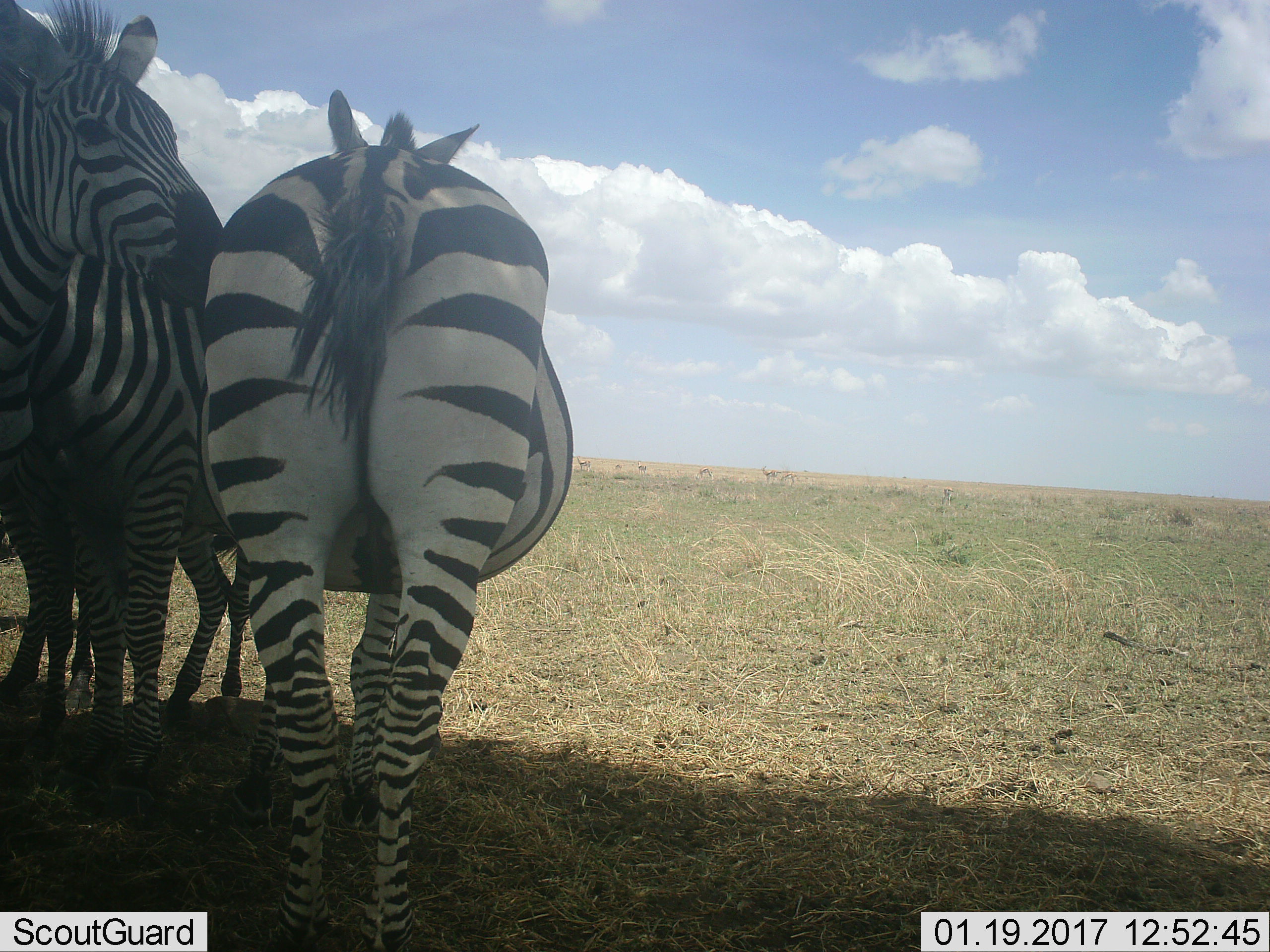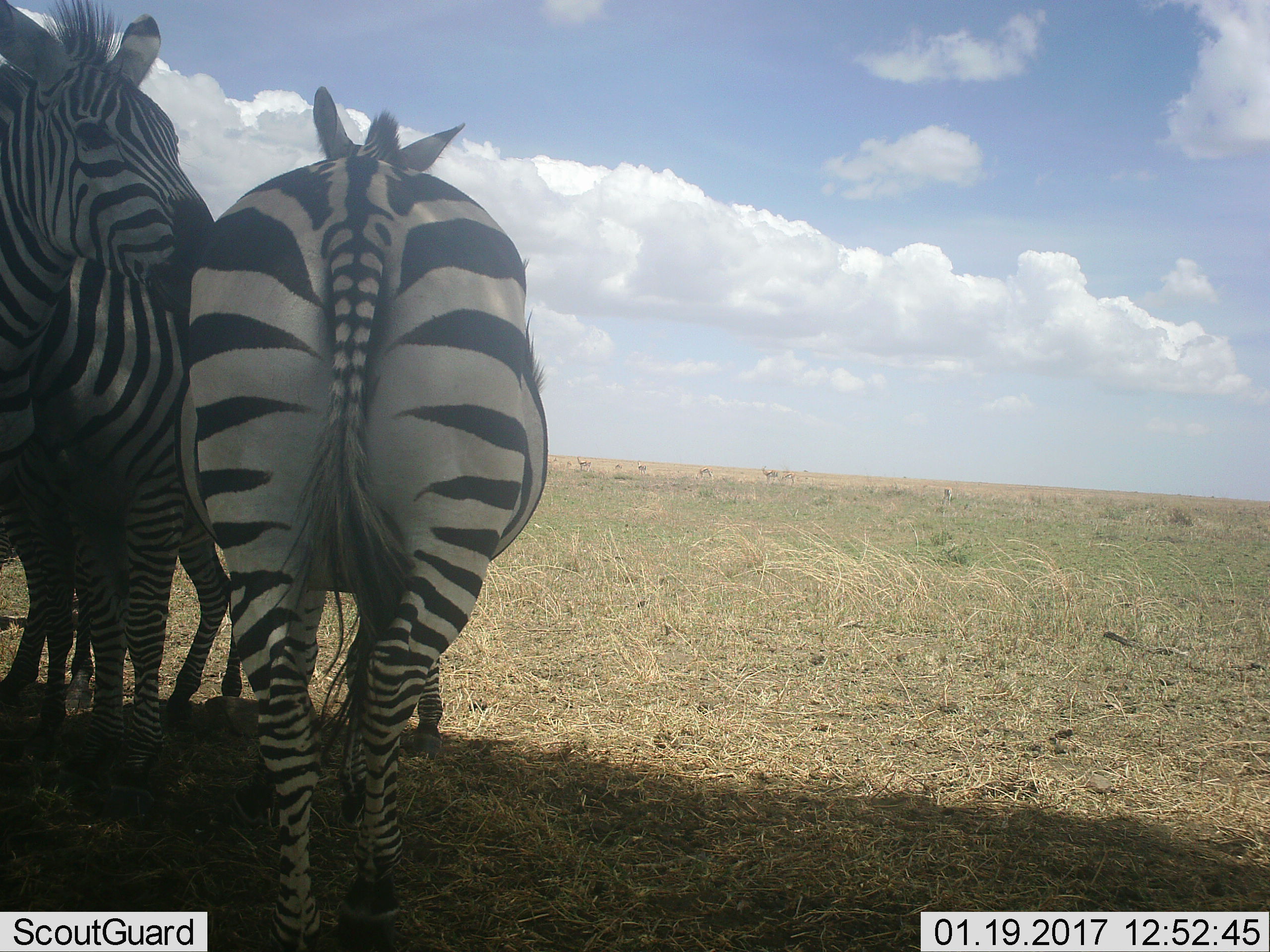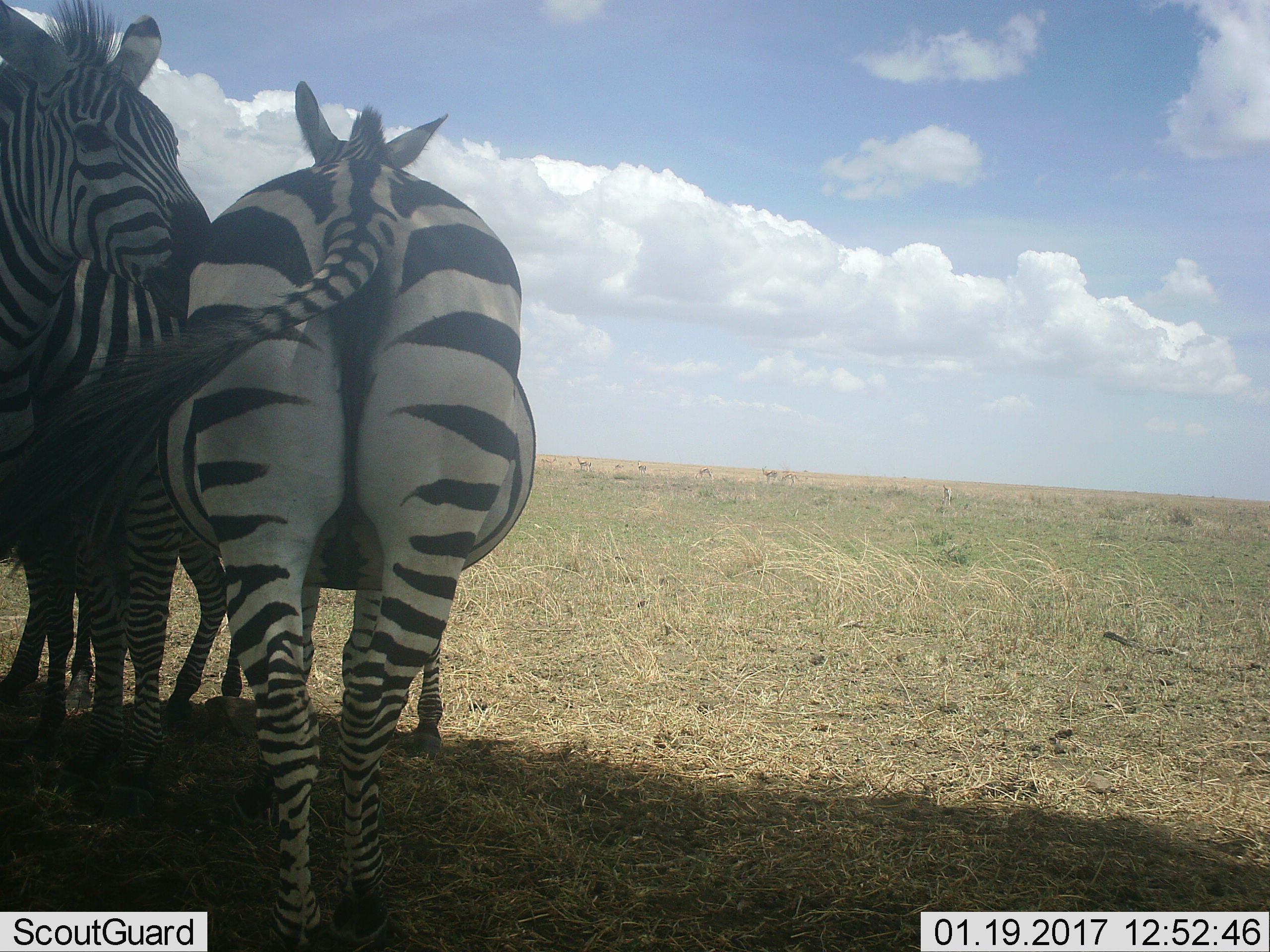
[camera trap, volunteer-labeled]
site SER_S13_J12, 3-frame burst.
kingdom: Animalia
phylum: Chordata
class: Mammalia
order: Perissodactyla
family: Equidae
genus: Equus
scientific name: Equus quagga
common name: plains zebra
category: zebraplains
Zebraplains (plains zebra) (Equus quagga), count 3. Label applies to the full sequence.